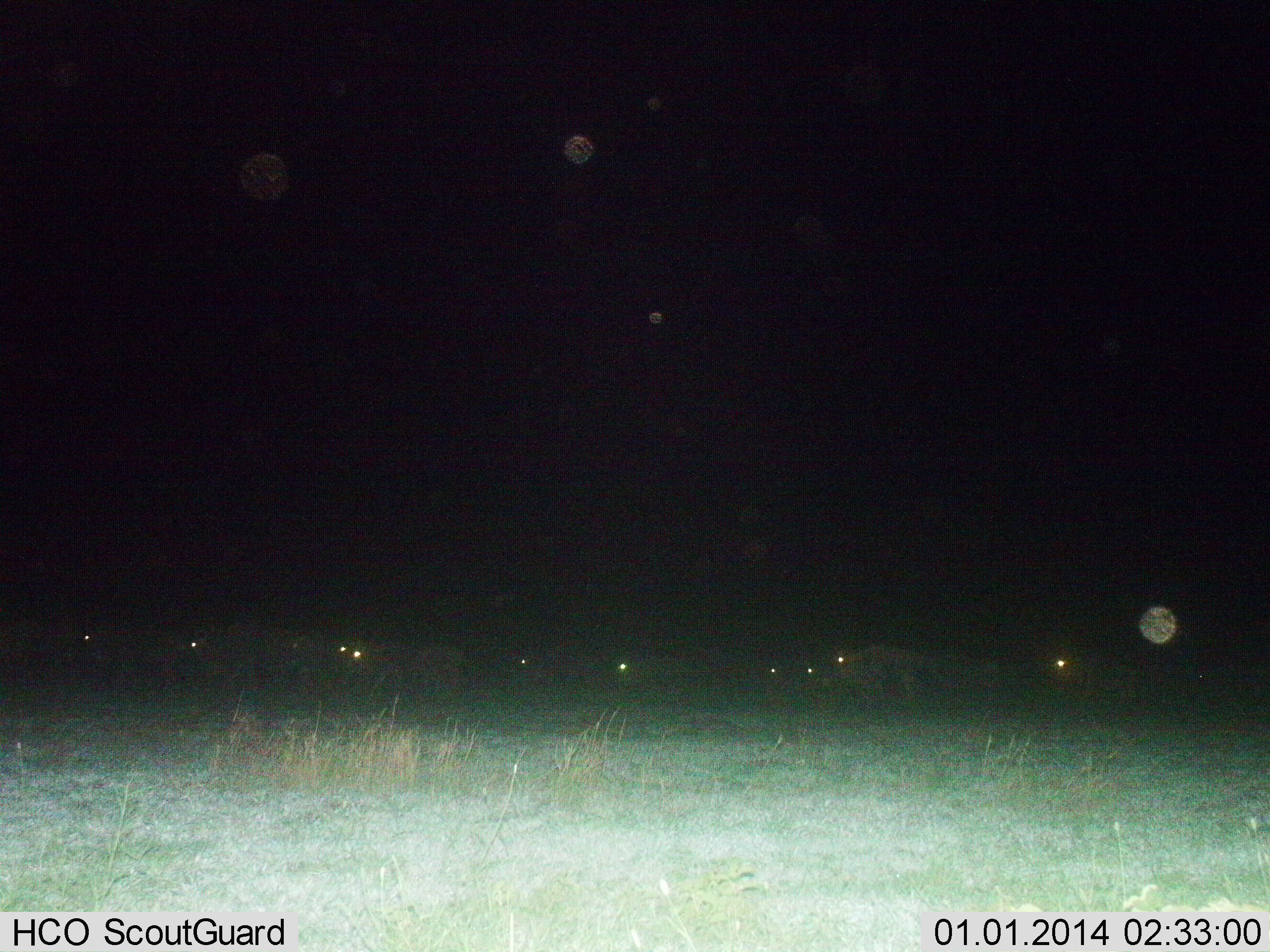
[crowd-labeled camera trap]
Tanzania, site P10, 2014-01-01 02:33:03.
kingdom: Animalia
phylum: Chordata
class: Mammalia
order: Artiodactyla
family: Bovidae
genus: Connochaetes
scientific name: Connochaetes taurinus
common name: blue wildebeest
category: wildebeest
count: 10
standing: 38%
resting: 0%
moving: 62%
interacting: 0%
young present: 0%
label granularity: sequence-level